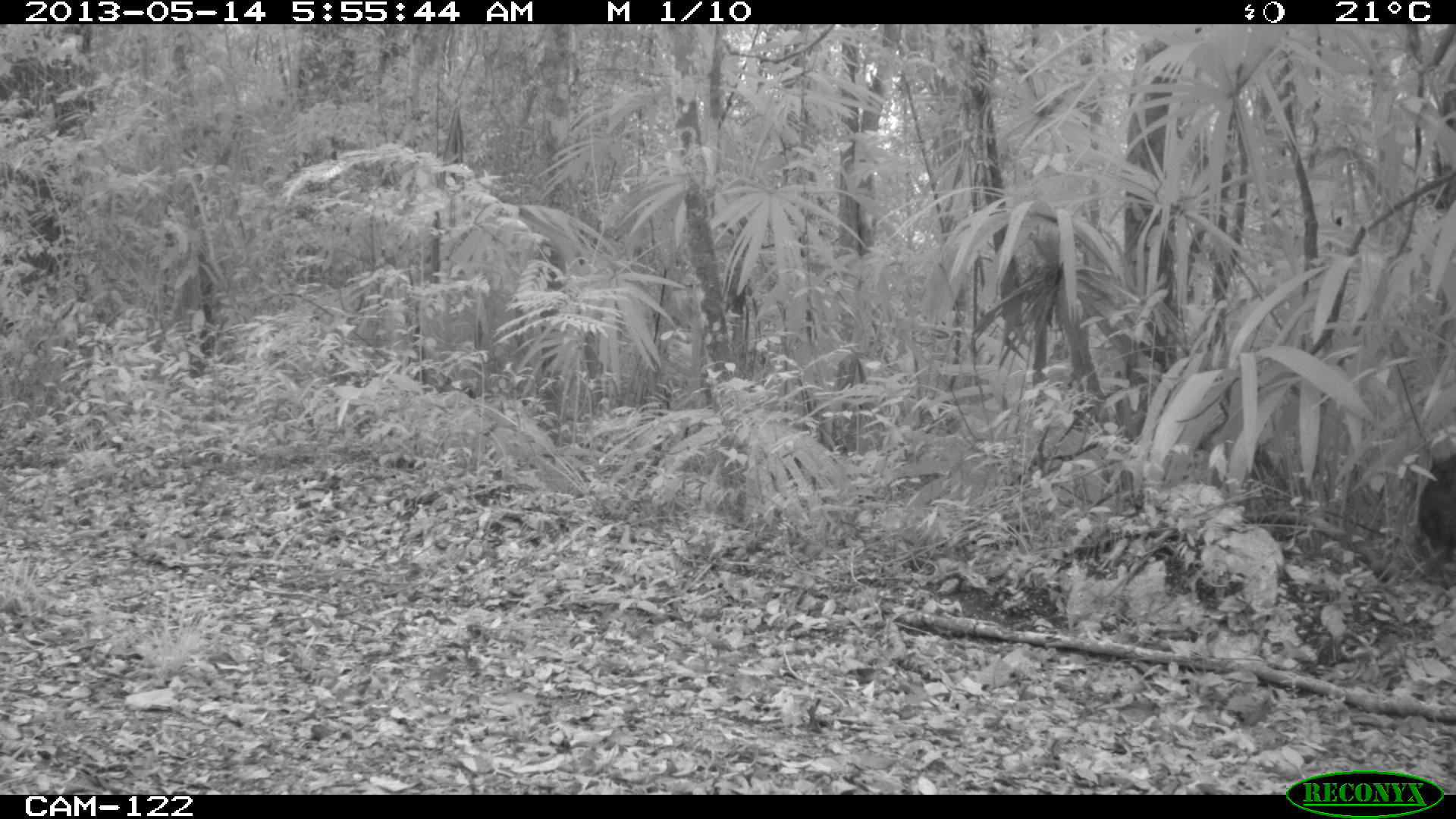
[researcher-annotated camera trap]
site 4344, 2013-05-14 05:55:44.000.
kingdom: Animalia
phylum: Chordata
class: Mammalia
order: Artiodactyla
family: Tayassuidae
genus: Pecari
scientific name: Pecari tajacu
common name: collared peccary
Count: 2.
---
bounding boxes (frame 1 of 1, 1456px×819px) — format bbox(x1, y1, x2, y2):
pecari tajacu: bbox(1413, 447, 1455, 584)